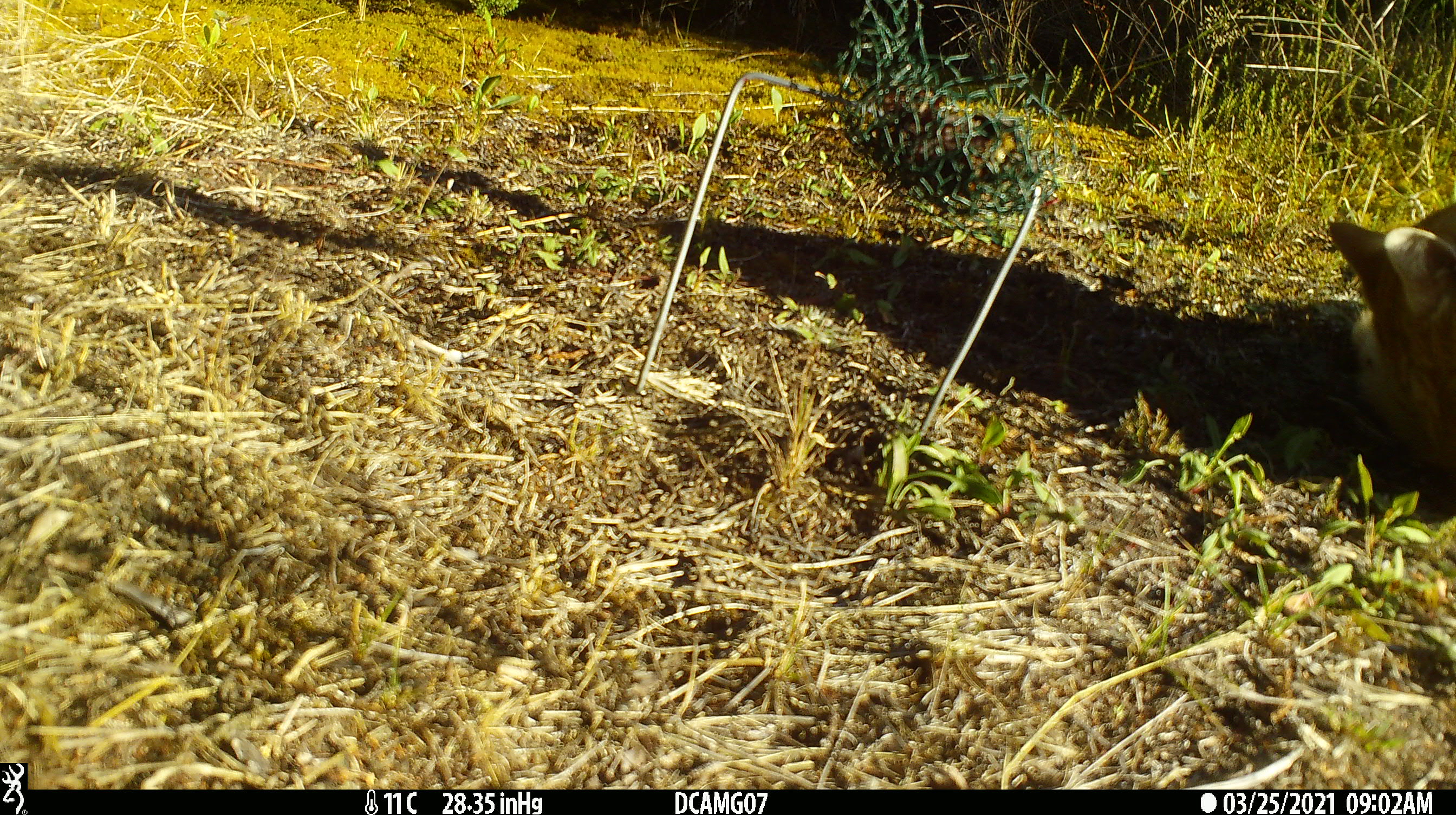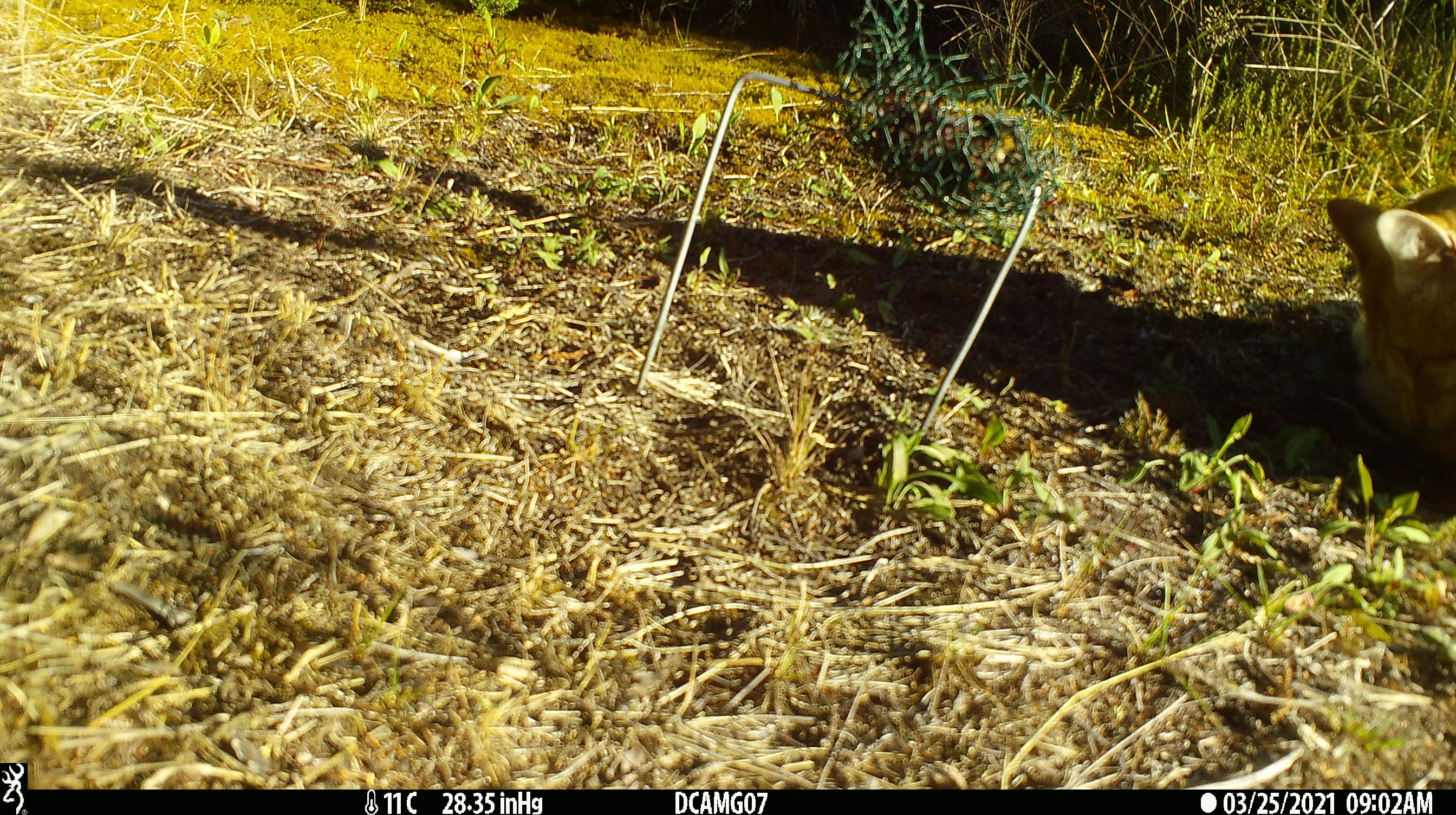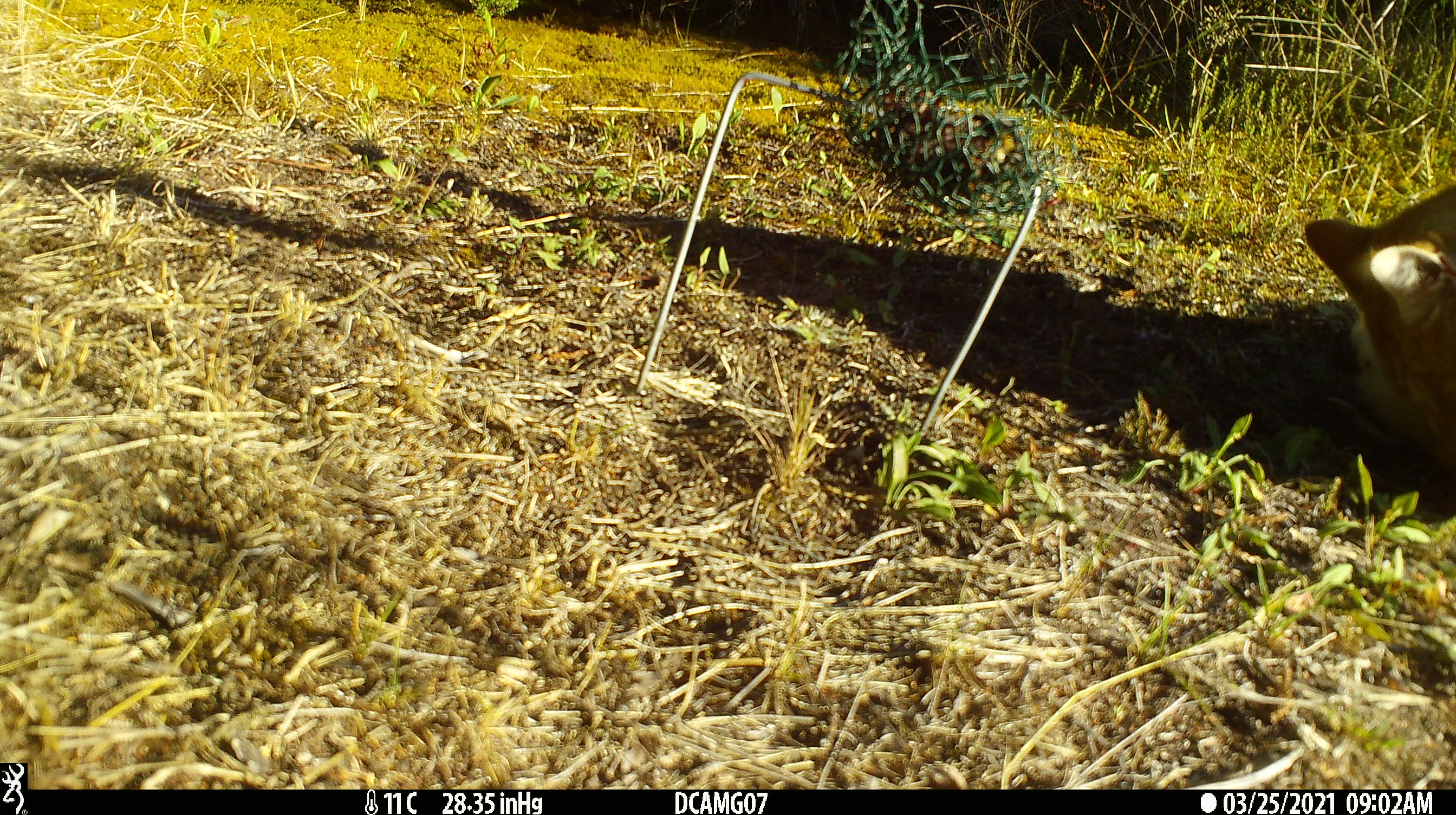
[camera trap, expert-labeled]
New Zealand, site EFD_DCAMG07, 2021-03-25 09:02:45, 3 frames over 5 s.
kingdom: Animalia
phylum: Chordata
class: Mammalia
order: Carnivora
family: Felidae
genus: Felis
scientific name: Felis catus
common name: domestic cat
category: cat